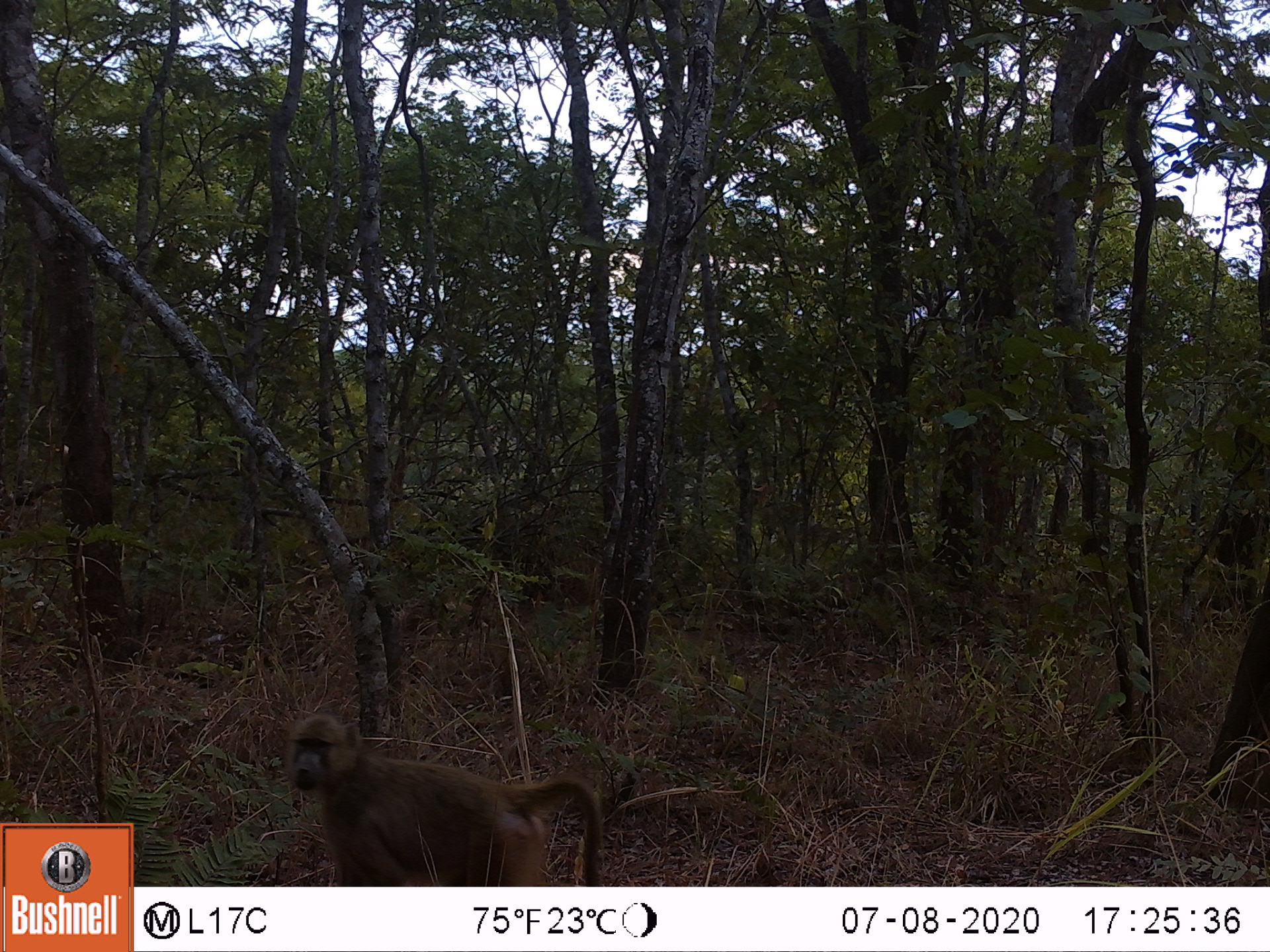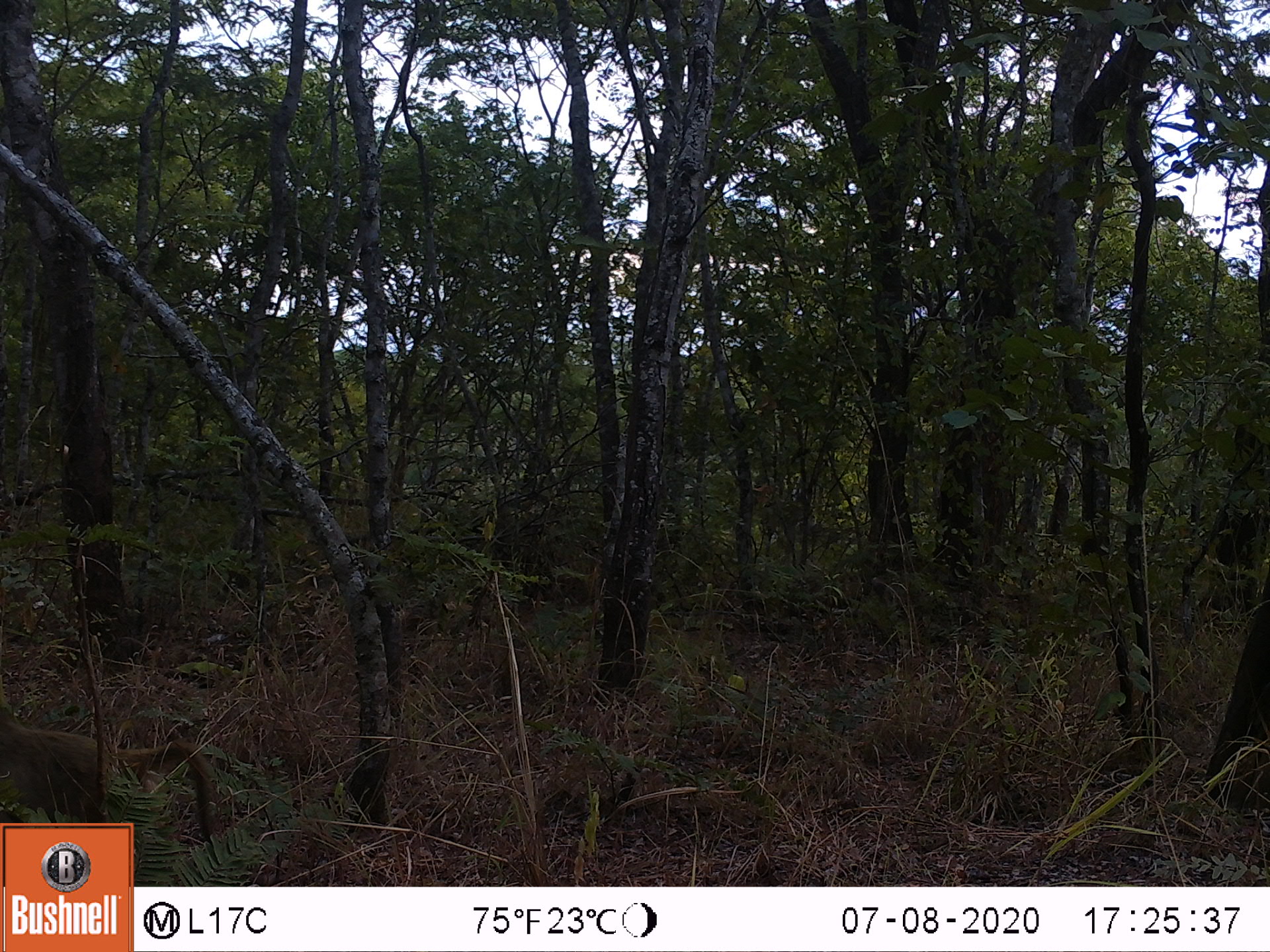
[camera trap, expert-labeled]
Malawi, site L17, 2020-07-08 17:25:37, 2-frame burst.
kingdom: Animalia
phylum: Chordata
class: Mammalia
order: Primates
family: Cercopithecidae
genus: Papio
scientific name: Papio cynocephalus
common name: yellow baboon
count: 1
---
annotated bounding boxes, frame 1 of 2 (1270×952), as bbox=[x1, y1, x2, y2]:
yellow baboon: bbox=[283, 715, 602, 885]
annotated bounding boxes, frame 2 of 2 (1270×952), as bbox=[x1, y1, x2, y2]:
yellow baboon: bbox=[0, 691, 212, 819]